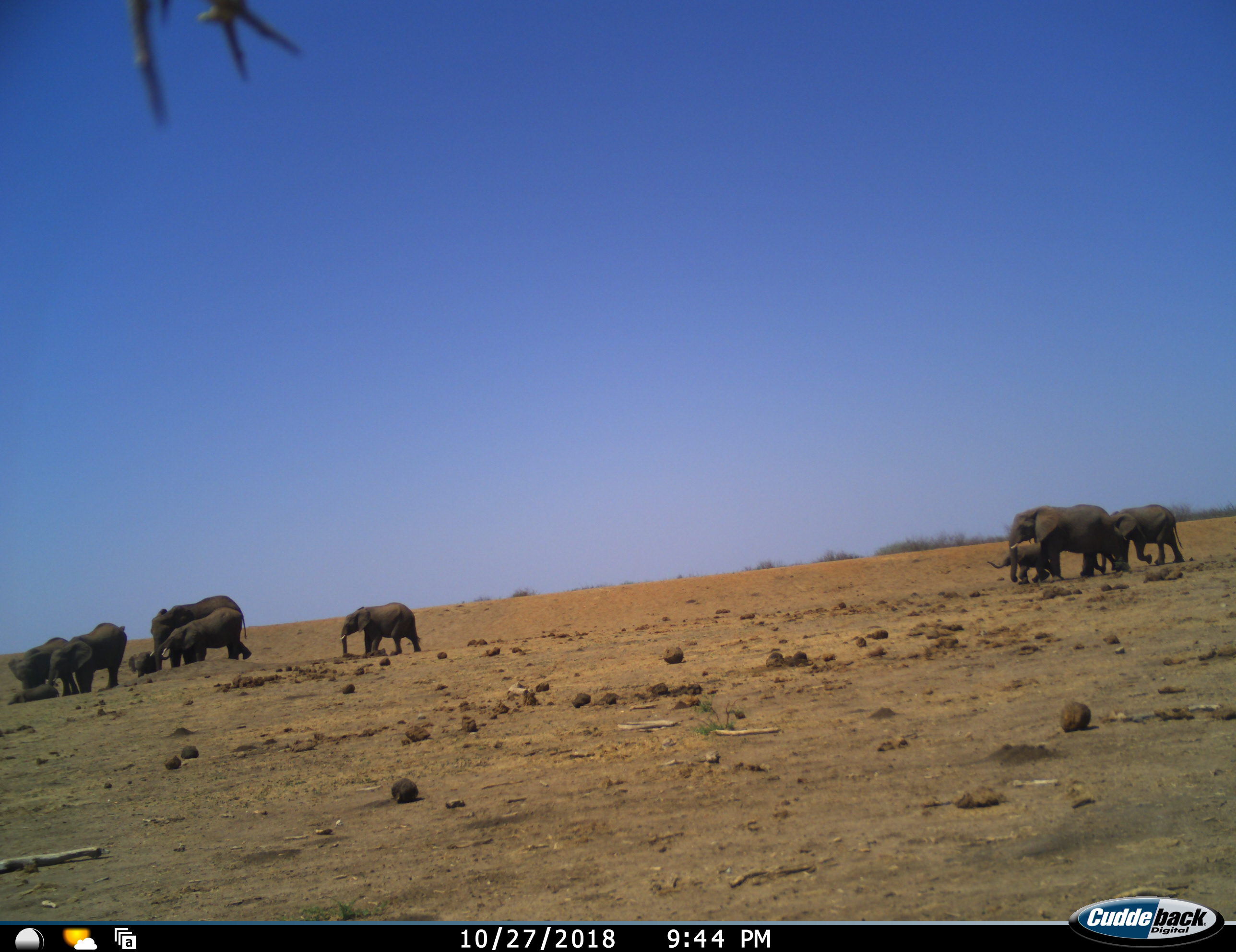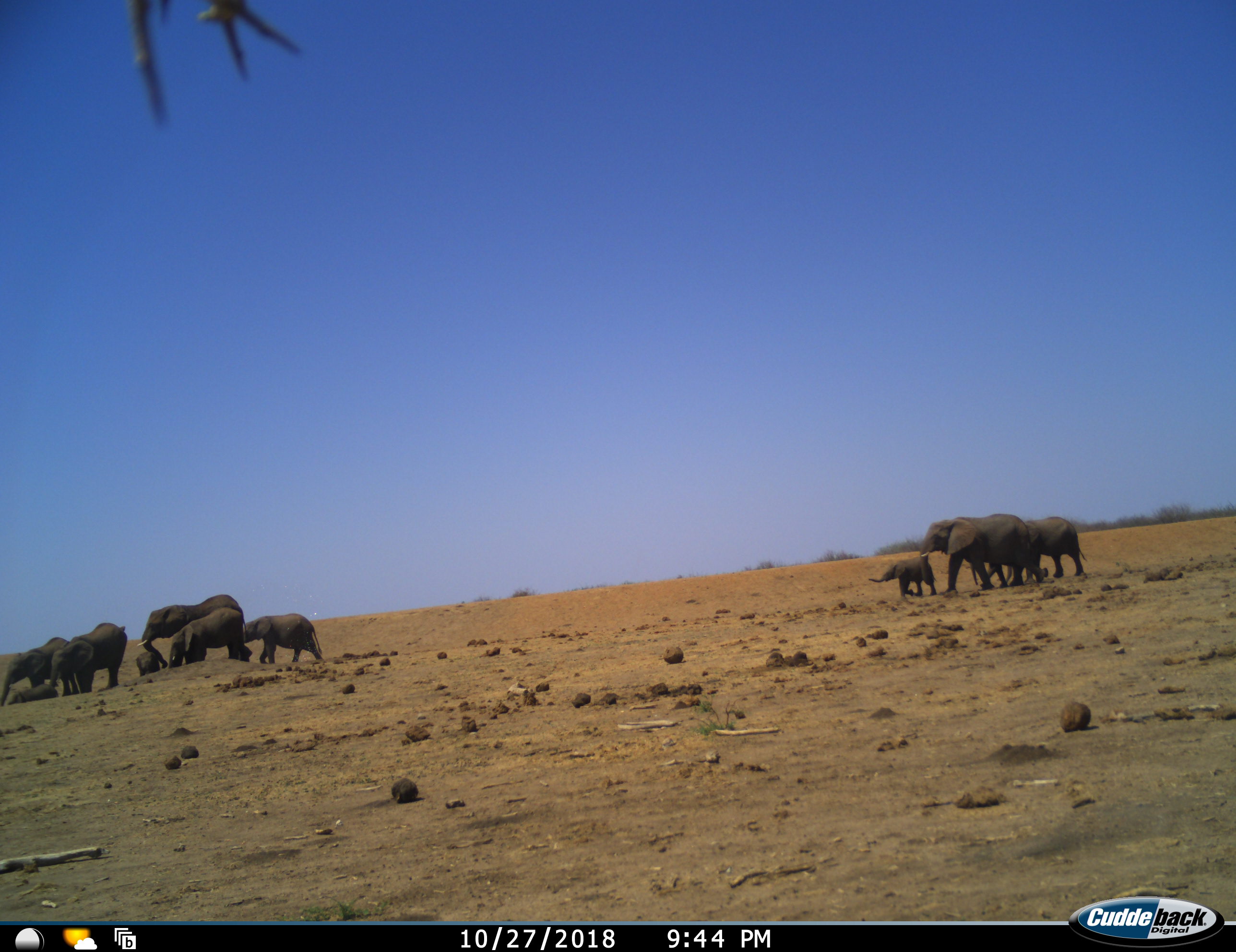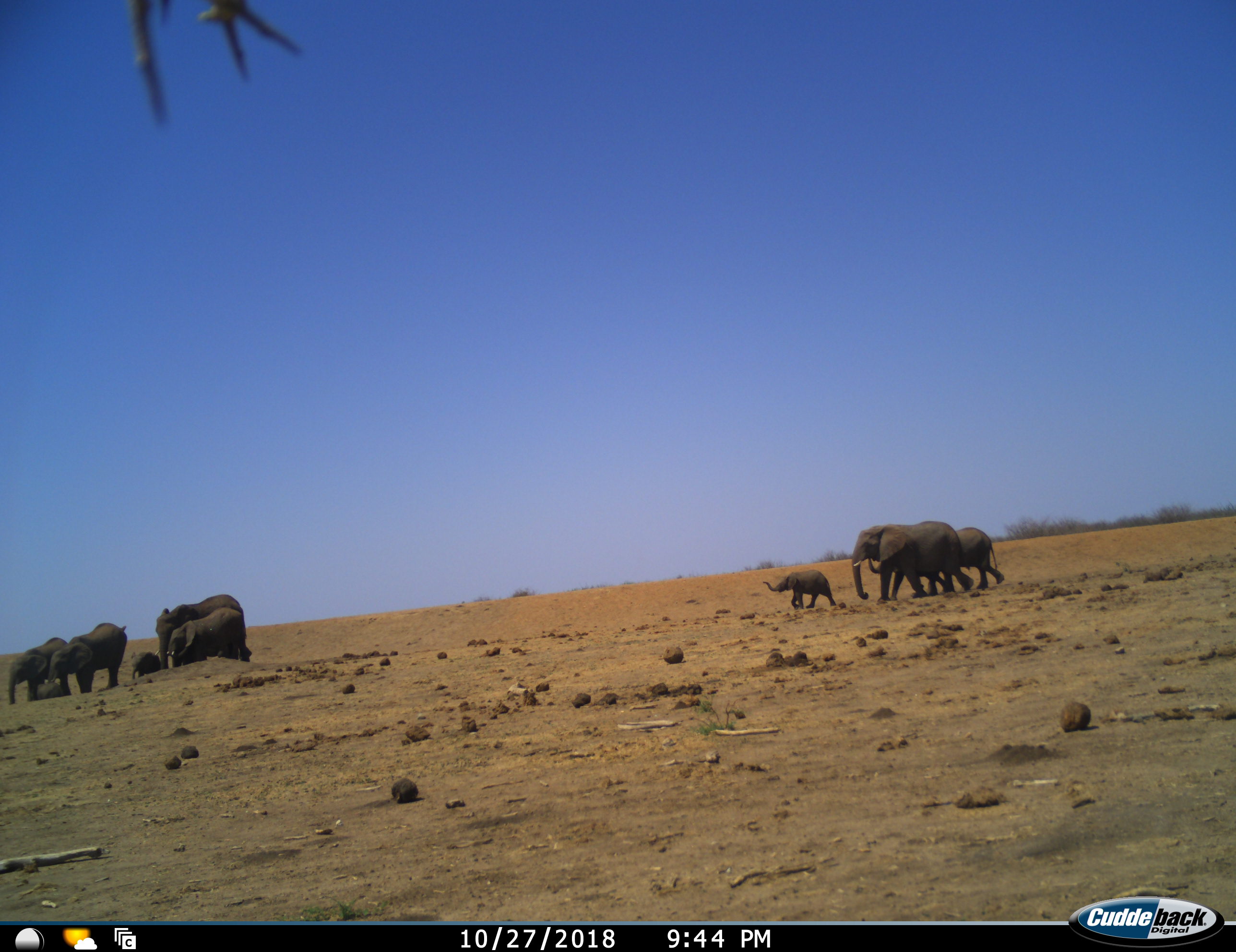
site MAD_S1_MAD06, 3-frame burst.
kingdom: Animalia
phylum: Chordata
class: Mammalia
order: Proboscidea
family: Elephantidae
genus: Loxodonta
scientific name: Loxodonta africana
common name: african bush elephant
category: elephant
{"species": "elephant (african bush elephant) (Loxodonta africana)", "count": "10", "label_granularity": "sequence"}